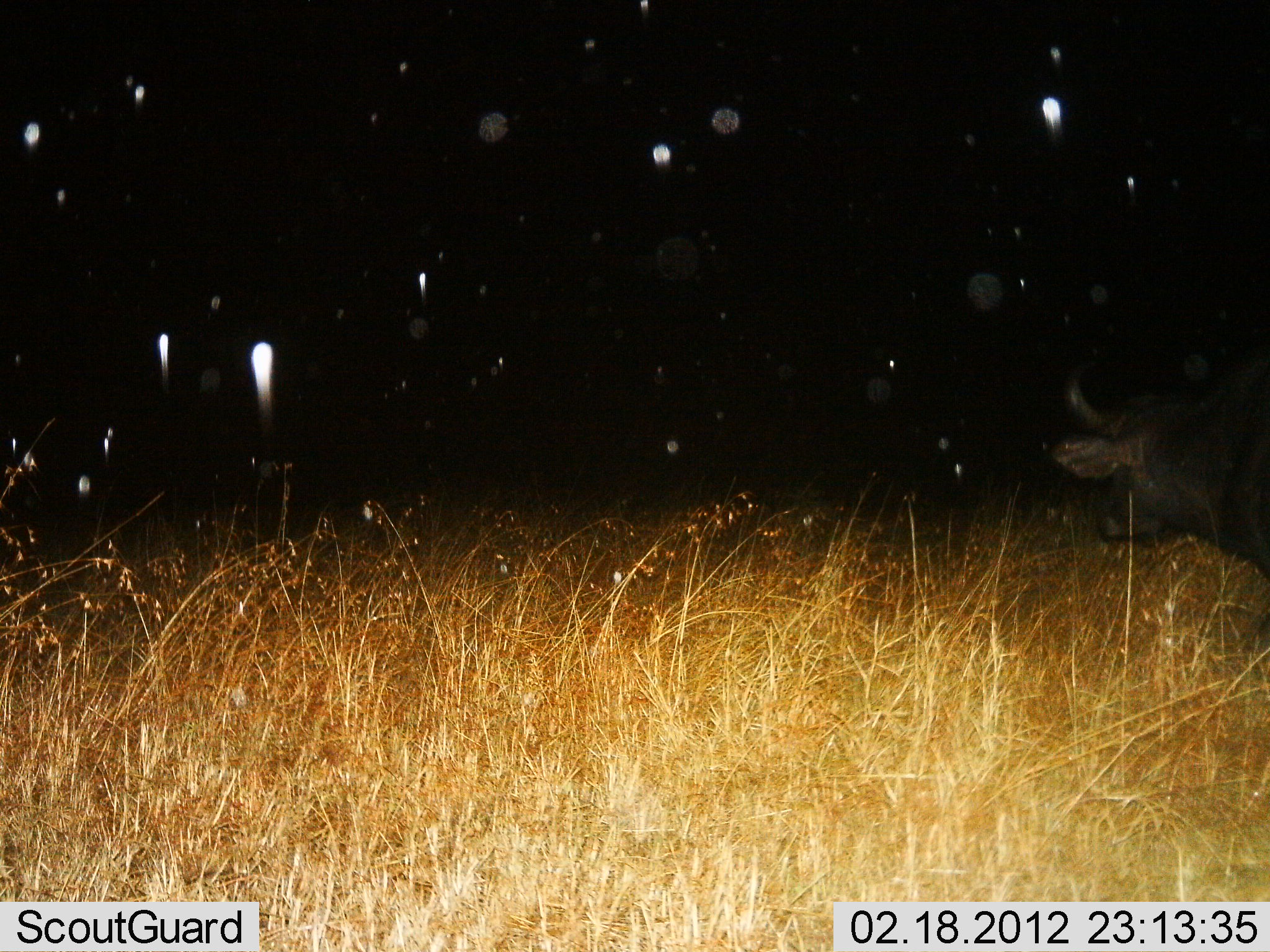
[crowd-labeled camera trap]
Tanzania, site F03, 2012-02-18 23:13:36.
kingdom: Animalia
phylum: Chordata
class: Mammalia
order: Artiodactyla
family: Bovidae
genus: Syncerus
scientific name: Syncerus caffer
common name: cape buffalo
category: buffalo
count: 1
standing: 52%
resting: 10%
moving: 38%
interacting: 0%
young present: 0%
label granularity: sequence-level